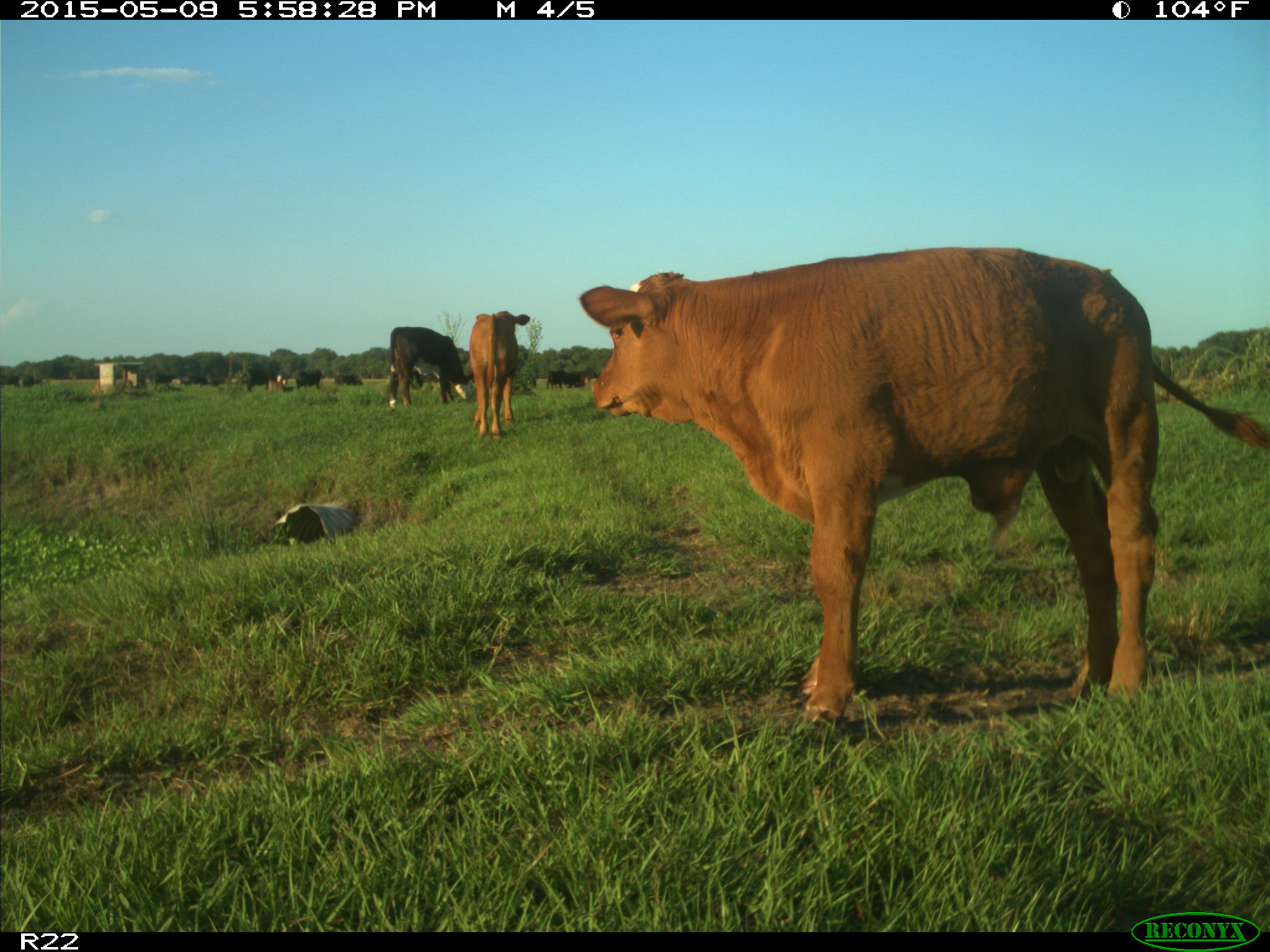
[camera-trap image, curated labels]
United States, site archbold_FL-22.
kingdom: Animalia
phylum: Chordata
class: Mammalia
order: Artiodactyla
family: Bovidae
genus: Bos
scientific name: Bos taurus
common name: domestic cow